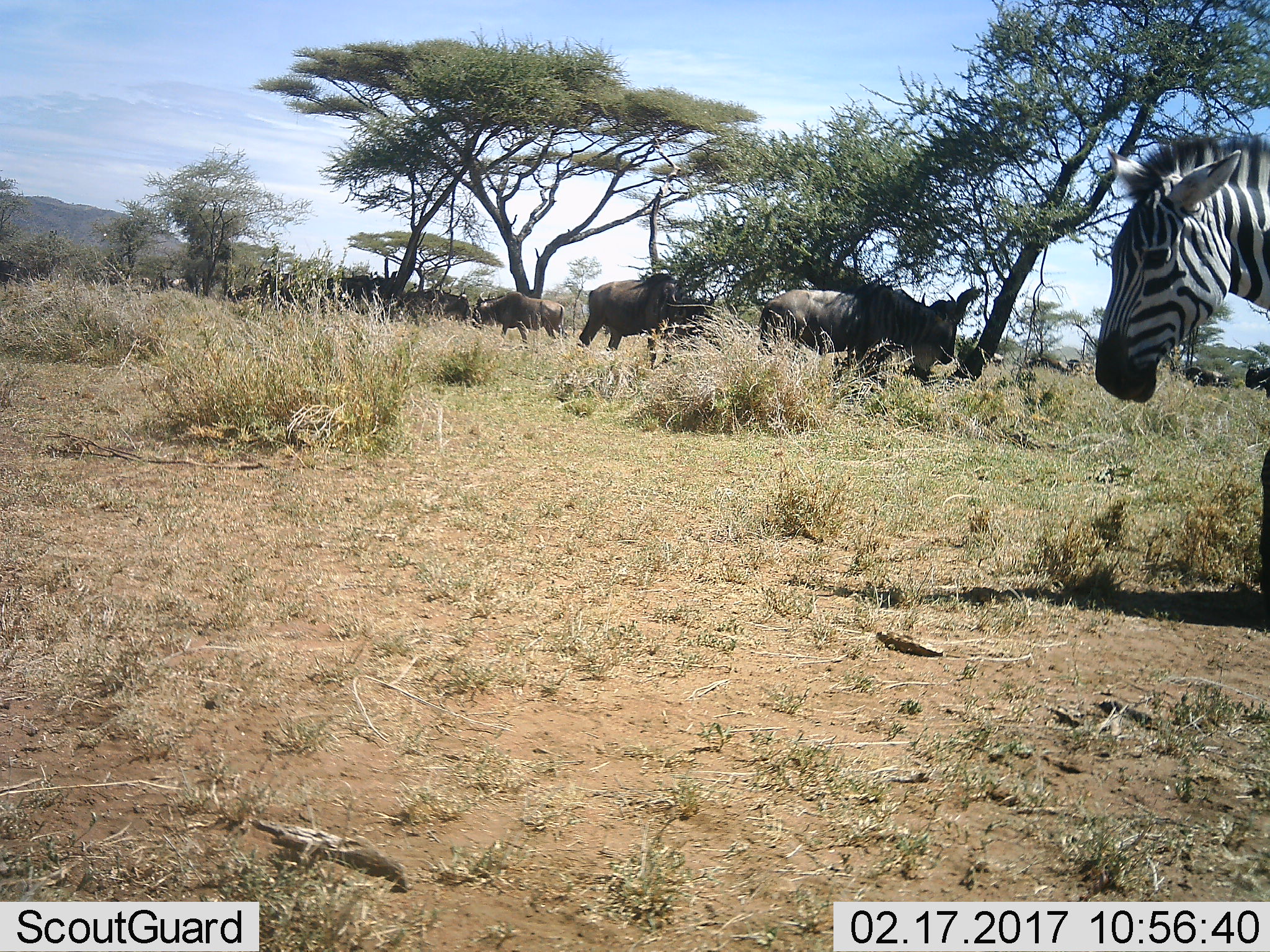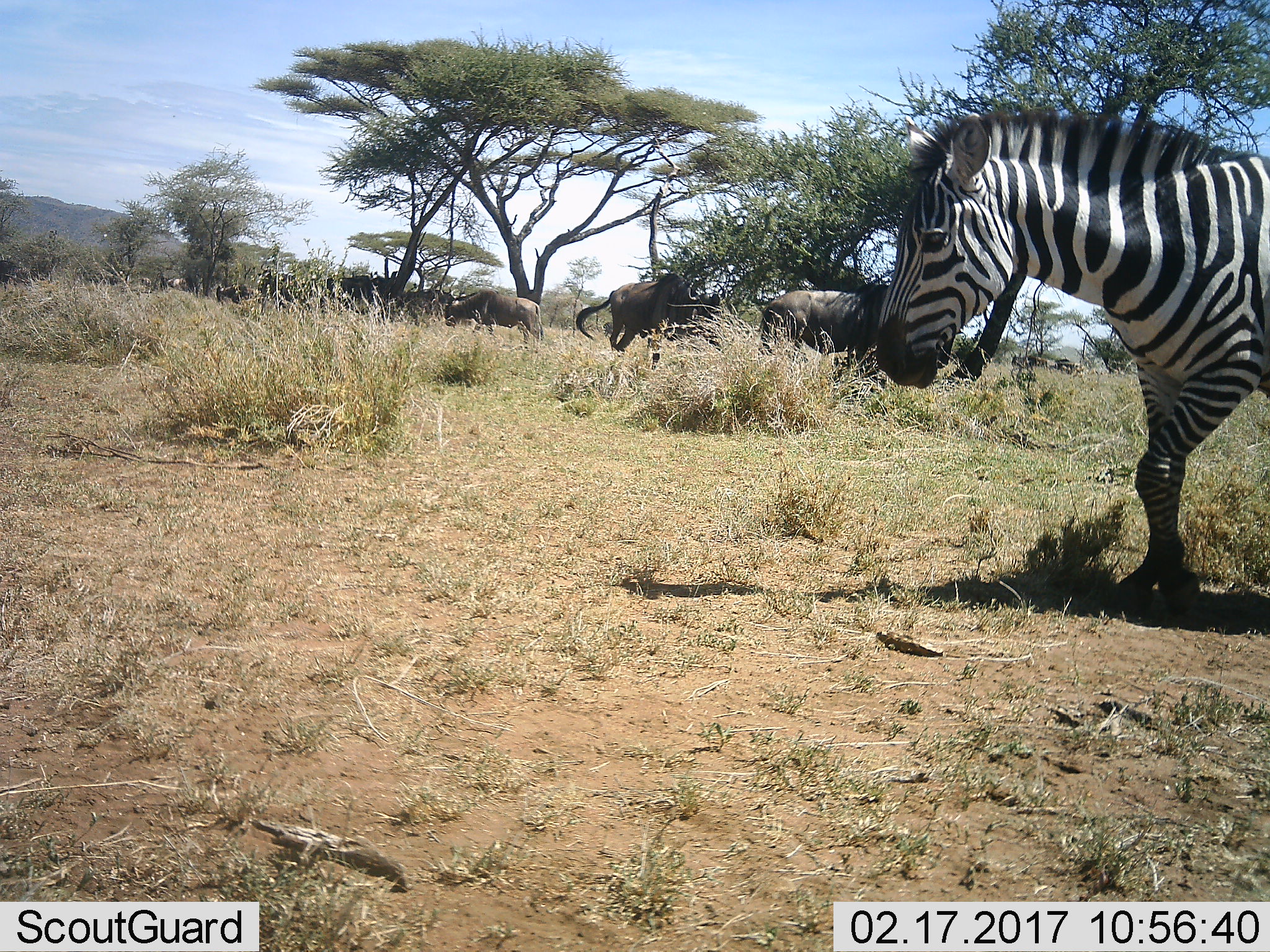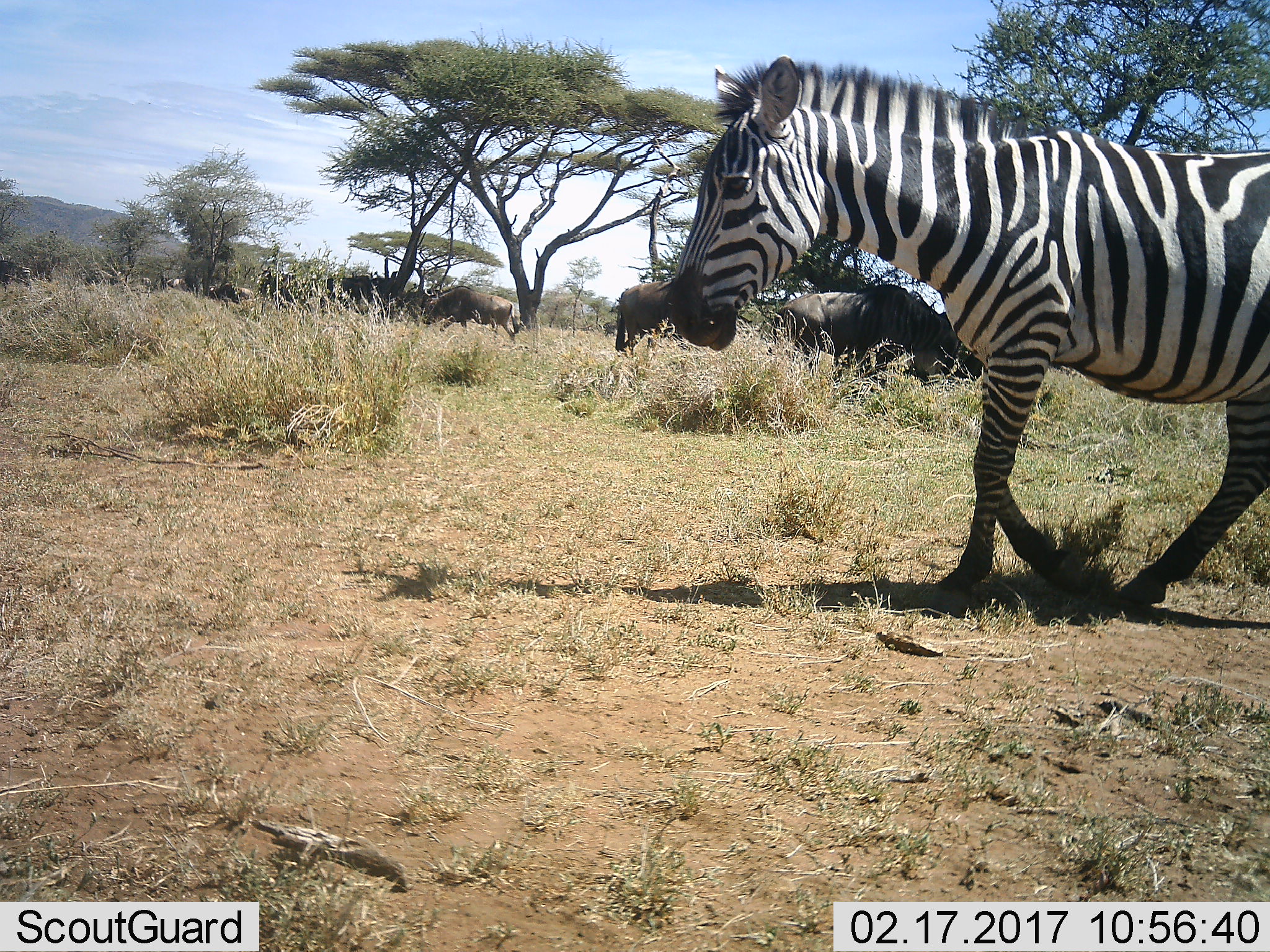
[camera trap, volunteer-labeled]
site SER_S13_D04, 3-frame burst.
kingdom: Animalia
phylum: Chordata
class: Mammalia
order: Artiodactyla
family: Bovidae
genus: Connochaetes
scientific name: Connochaetes taurinus taurinus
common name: blue wildebeest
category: wildebeestblue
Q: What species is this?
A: Wildebeestblue (blue wildebeest) (Connochaetes taurinus taurinus).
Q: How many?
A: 11-50.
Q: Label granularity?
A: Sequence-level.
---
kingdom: Animalia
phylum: Chordata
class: Mammalia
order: Perissodactyla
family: Equidae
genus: Equus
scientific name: Equus quagga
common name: plains zebra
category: zebraplains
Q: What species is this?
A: Zebraplains (plains zebra) (Equus quagga).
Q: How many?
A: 1.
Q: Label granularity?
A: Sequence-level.